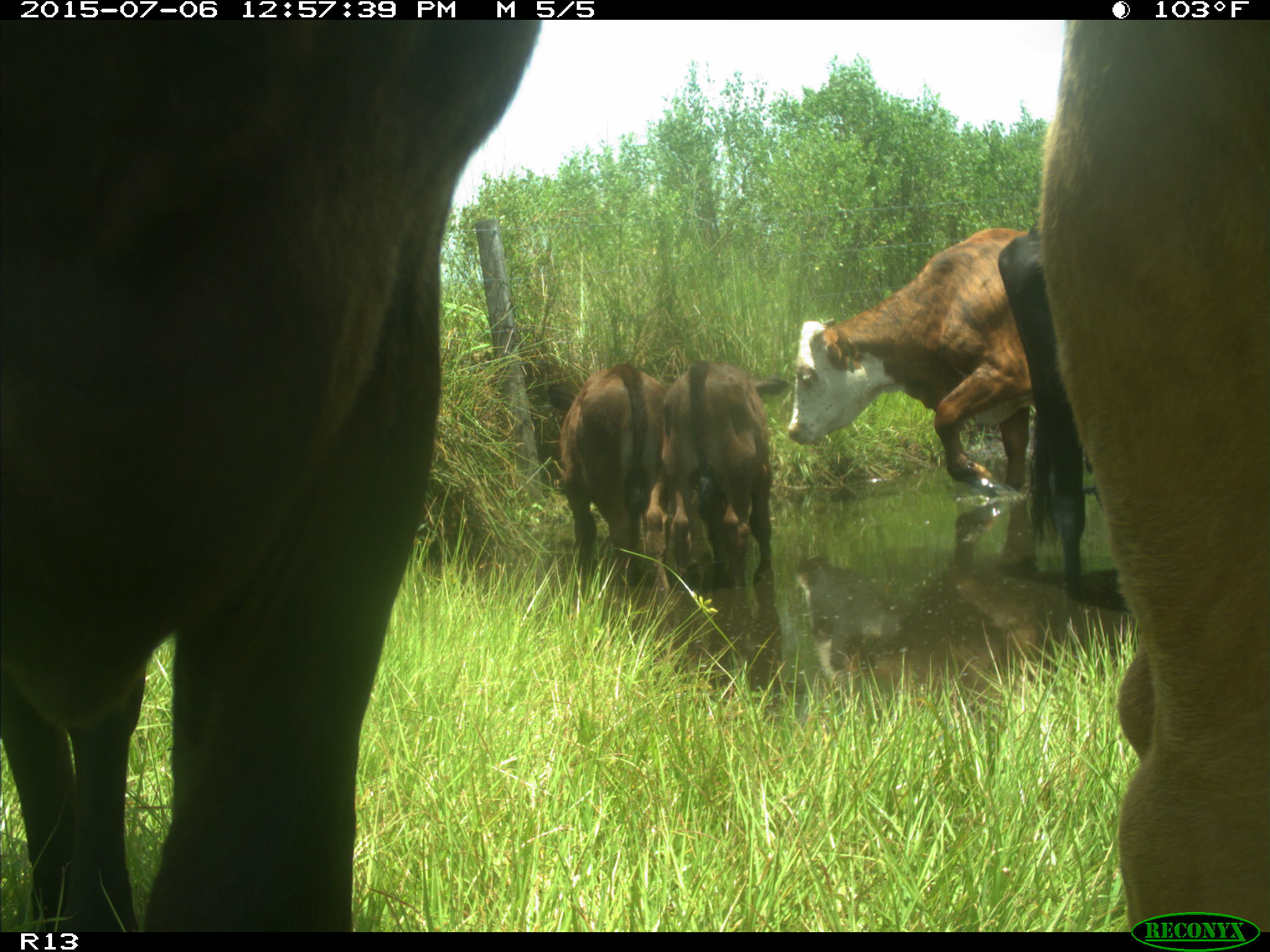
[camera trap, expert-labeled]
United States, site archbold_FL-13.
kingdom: Animalia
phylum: Chordata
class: Mammalia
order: Artiodactyla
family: Bovidae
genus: Bos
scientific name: Bos taurus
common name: domestic cow